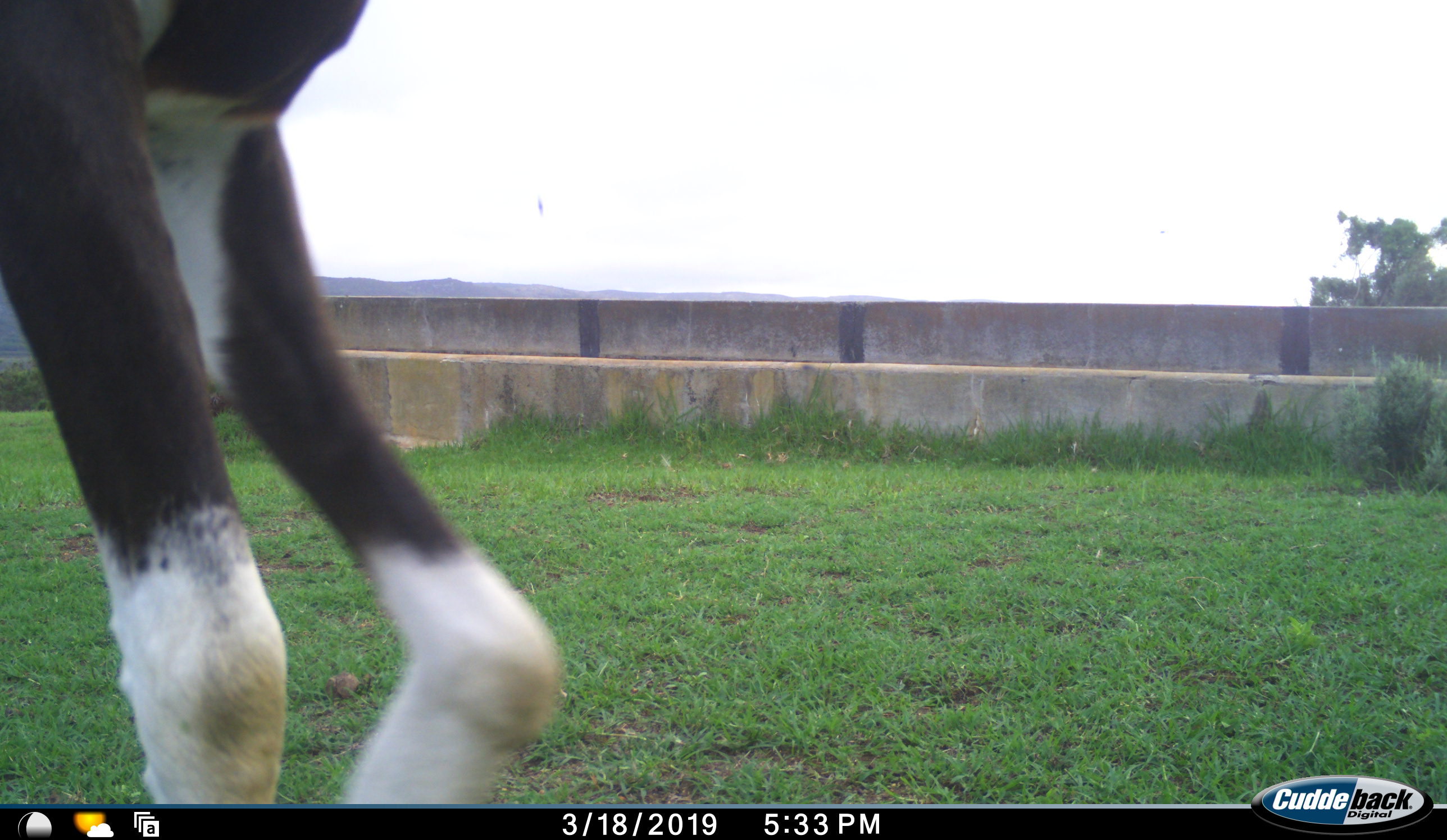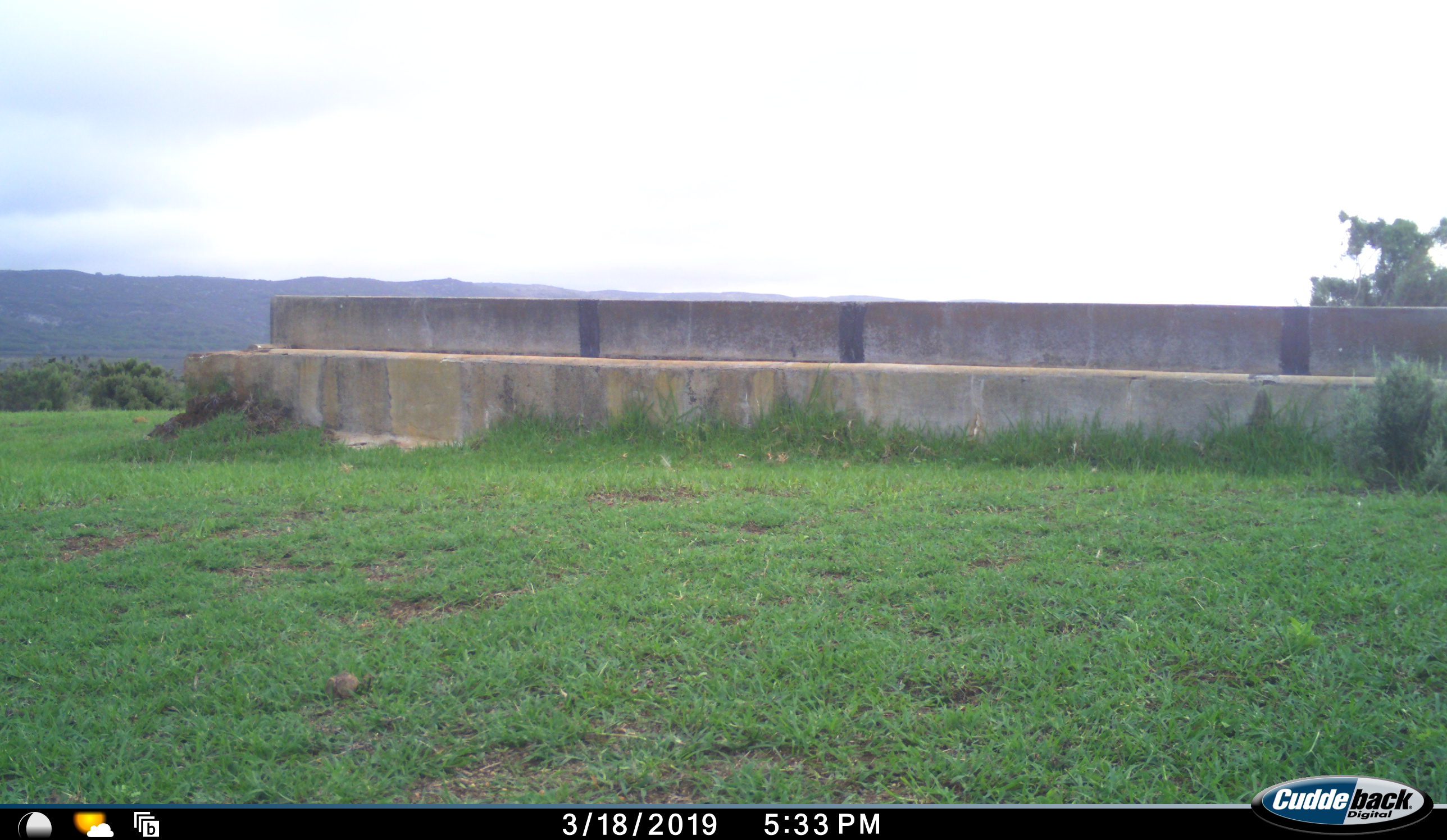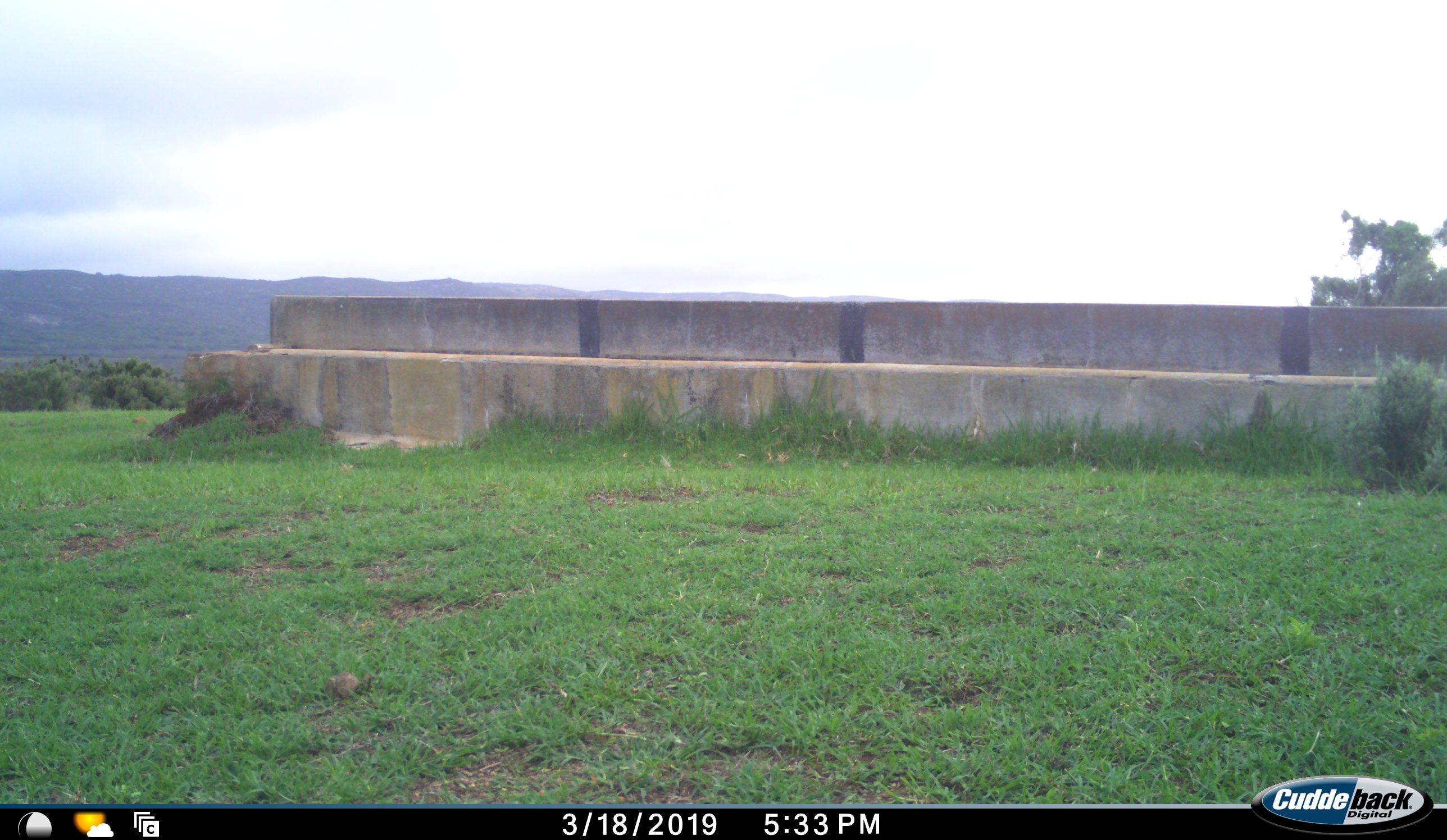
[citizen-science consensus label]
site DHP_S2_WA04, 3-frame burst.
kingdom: Animalia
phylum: Chordata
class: Mammalia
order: Artiodactyla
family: Bovidae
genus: Damaliscus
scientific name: Damaliscus pygargus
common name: bontebok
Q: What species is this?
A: Bontebok (Damaliscus pygargus).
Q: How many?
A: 1.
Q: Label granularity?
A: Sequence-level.